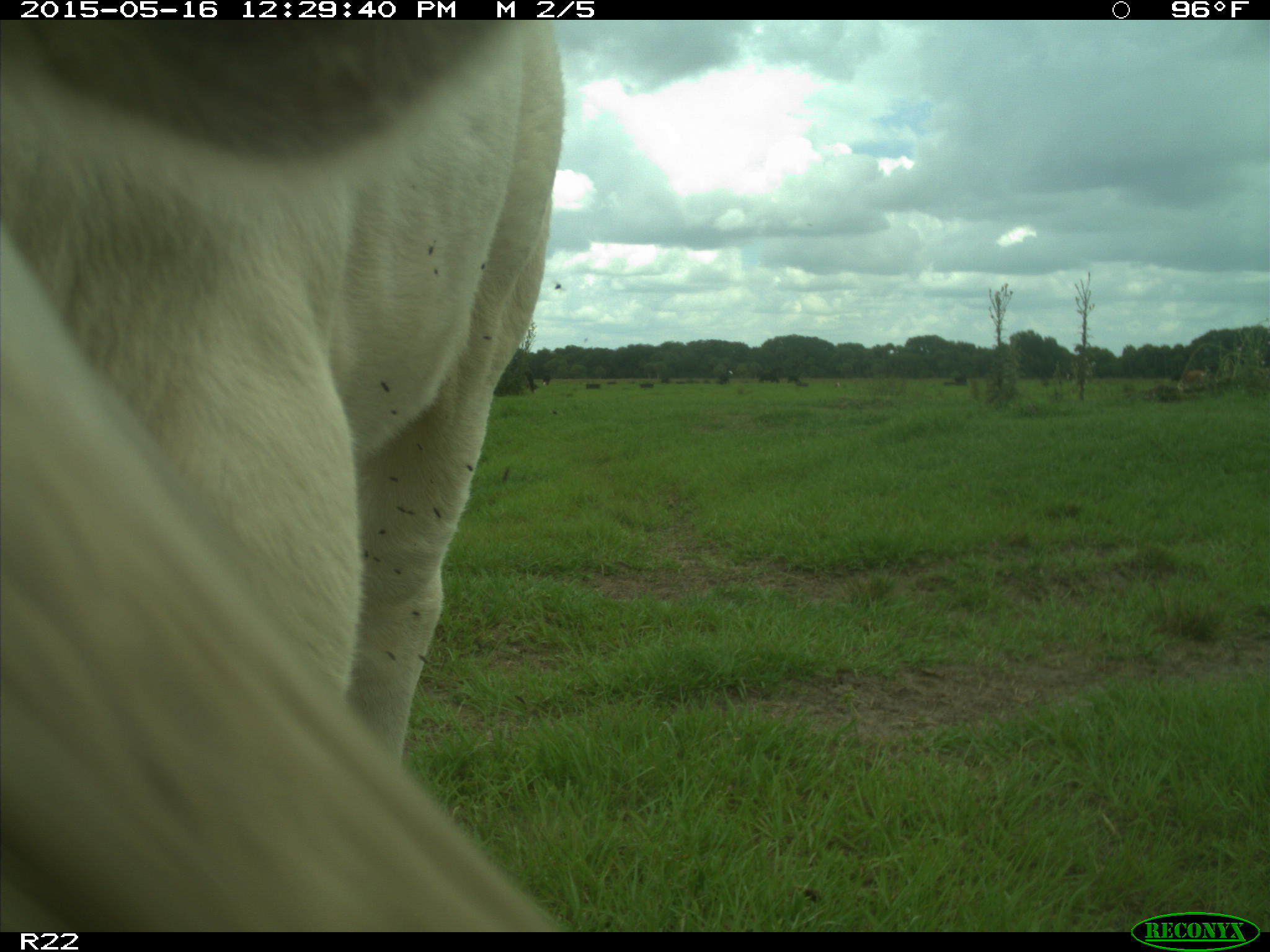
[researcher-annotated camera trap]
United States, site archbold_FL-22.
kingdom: Animalia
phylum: Chordata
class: Mammalia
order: Artiodactyla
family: Bovidae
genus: Bos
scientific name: Bos taurus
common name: domestic cow